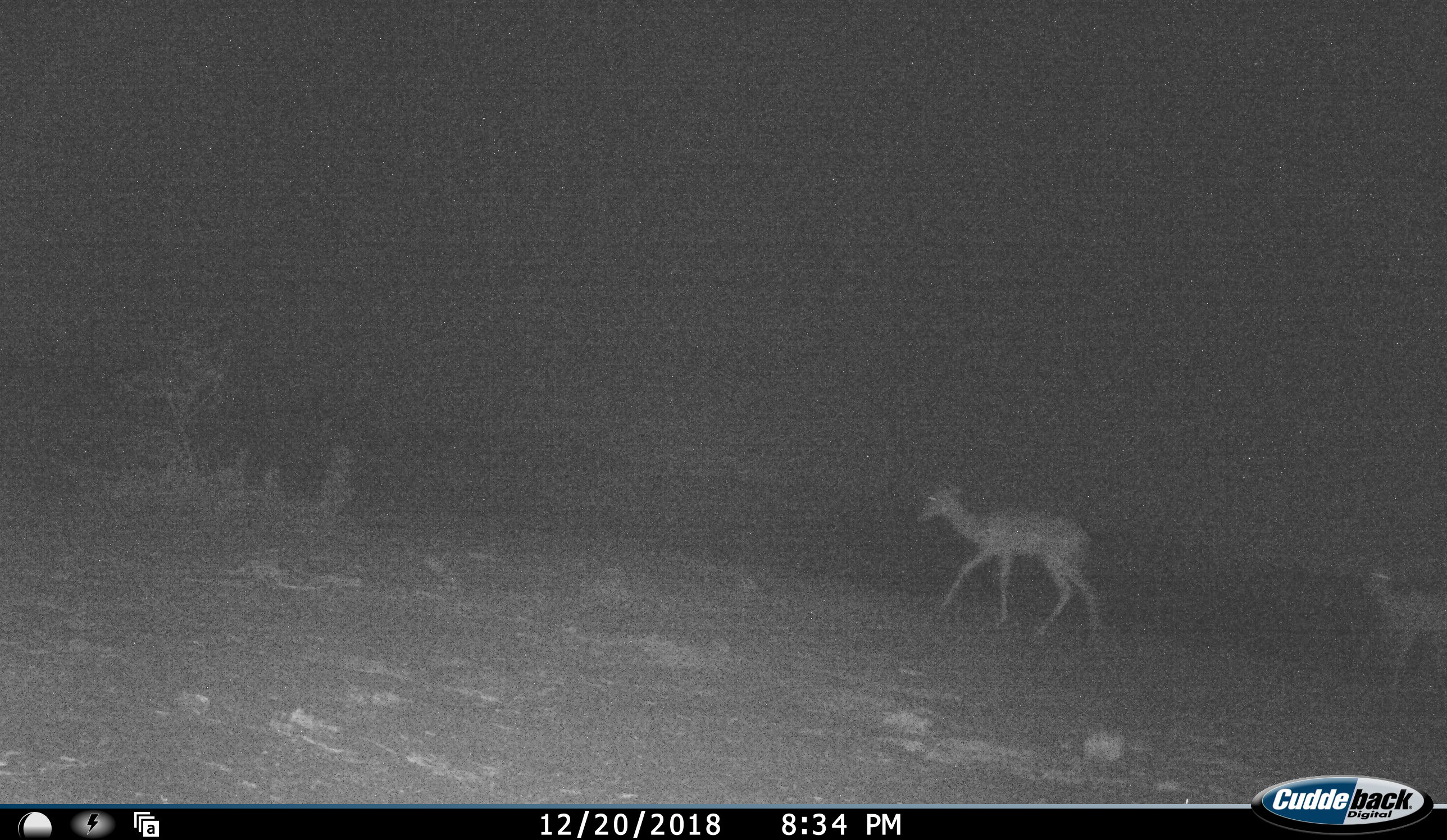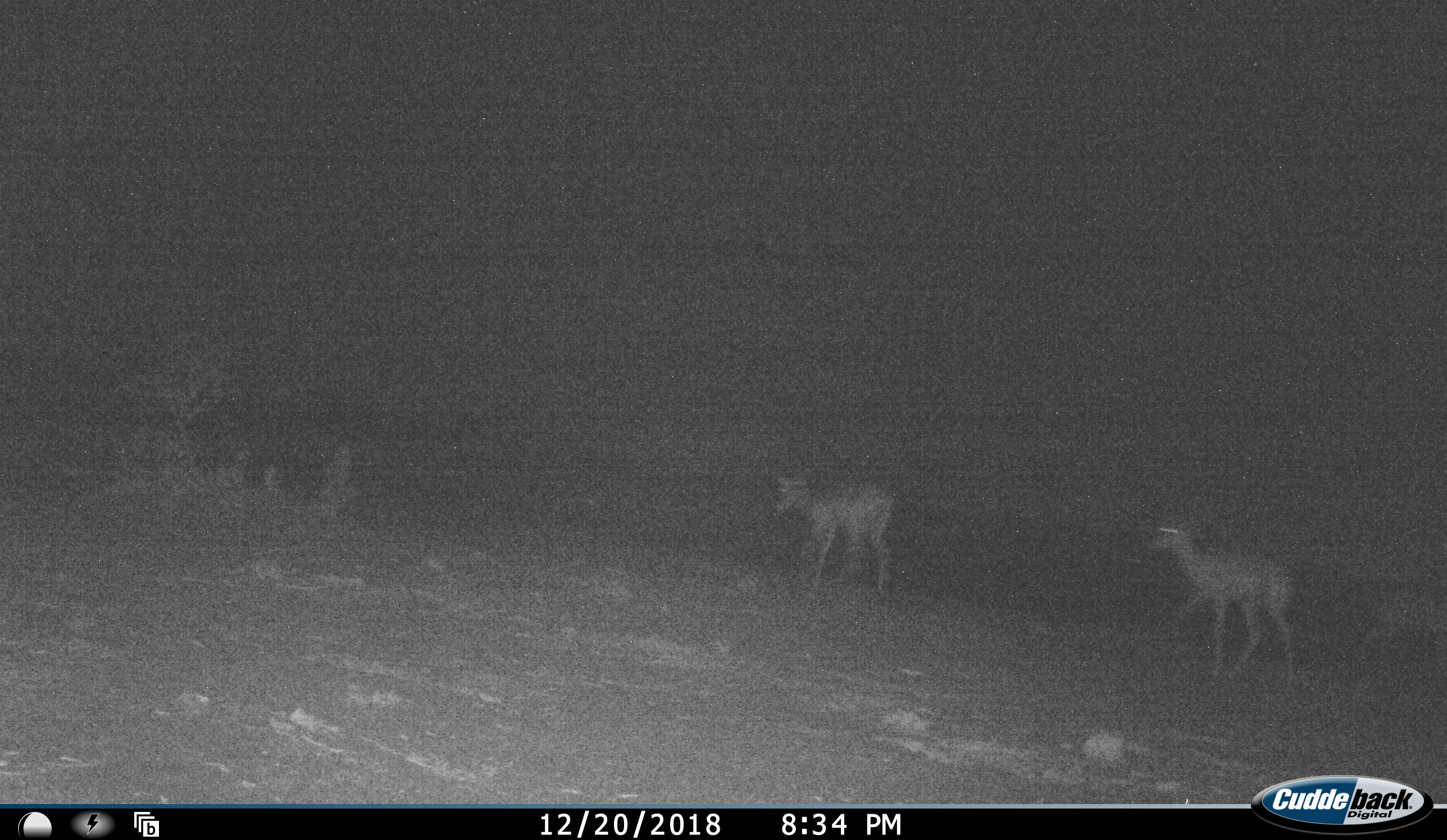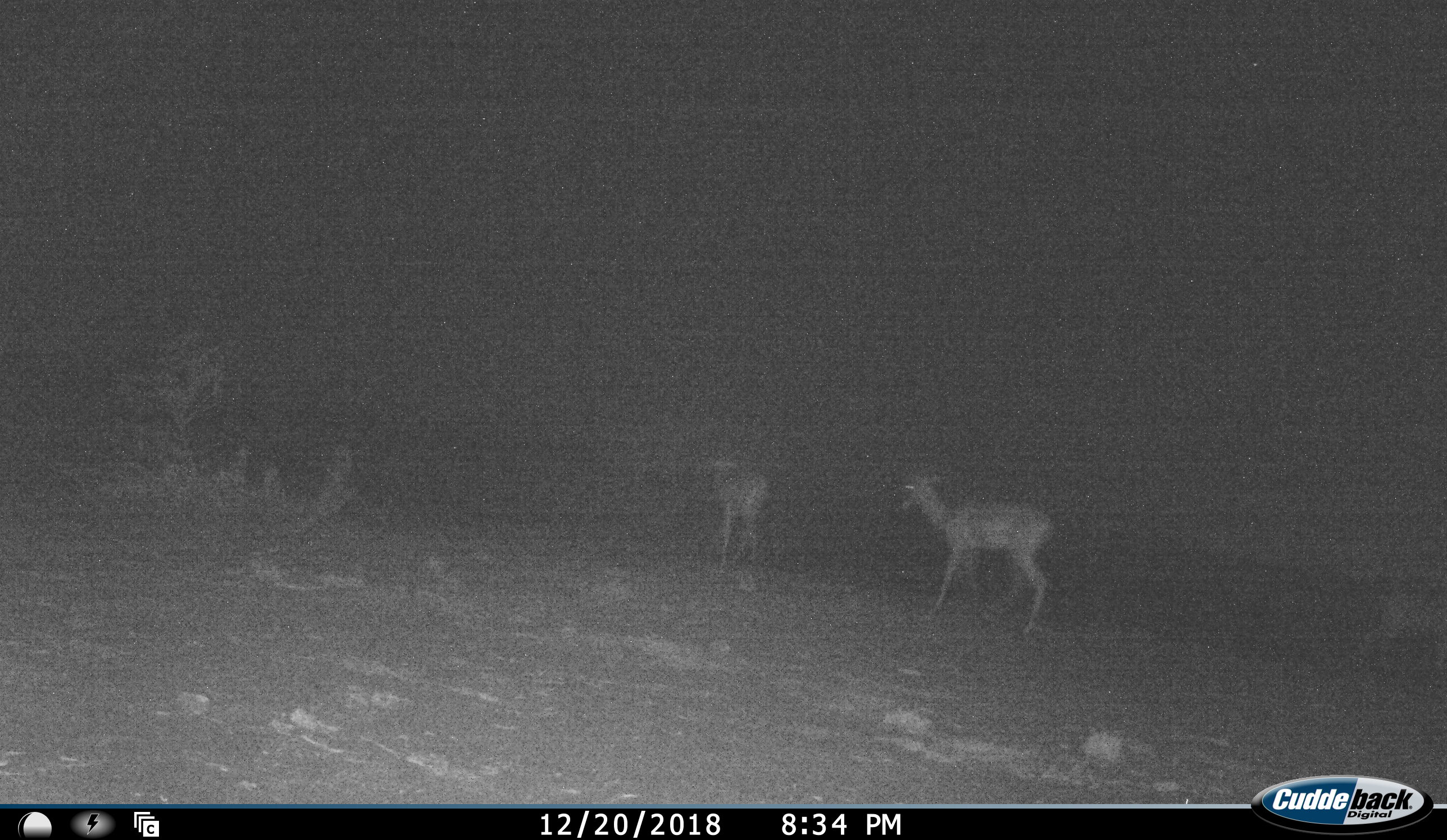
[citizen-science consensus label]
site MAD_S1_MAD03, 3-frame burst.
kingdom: Animalia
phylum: Chordata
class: Mammalia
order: Artiodactyla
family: Bovidae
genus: Aepyceros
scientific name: Aepyceros melampus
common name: impala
Impala (Aepyceros melampus), count 2. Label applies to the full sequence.